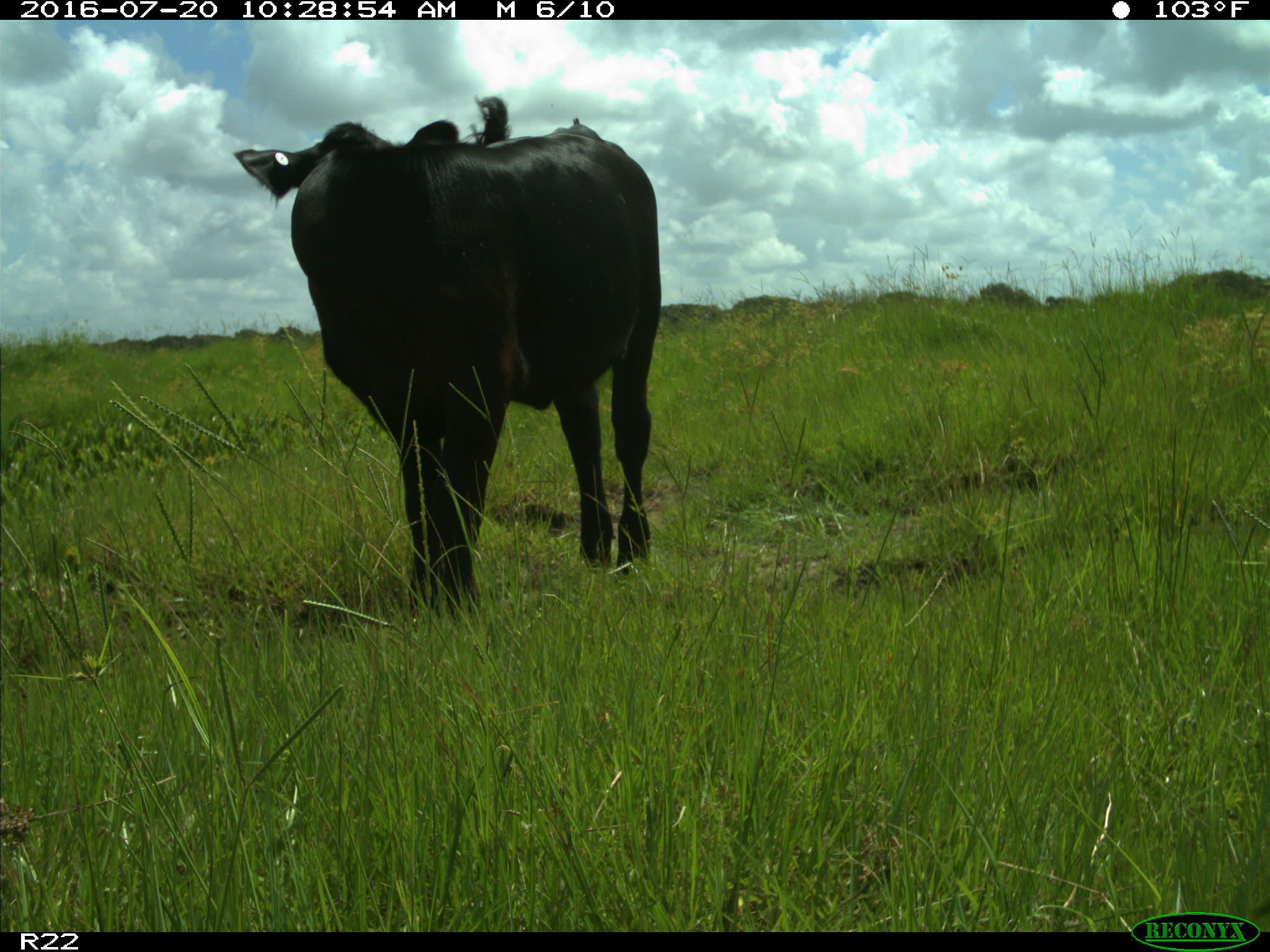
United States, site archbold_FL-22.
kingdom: Animalia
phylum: Chordata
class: Mammalia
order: Artiodactyla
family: Bovidae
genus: Bos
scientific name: Bos taurus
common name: domestic cow